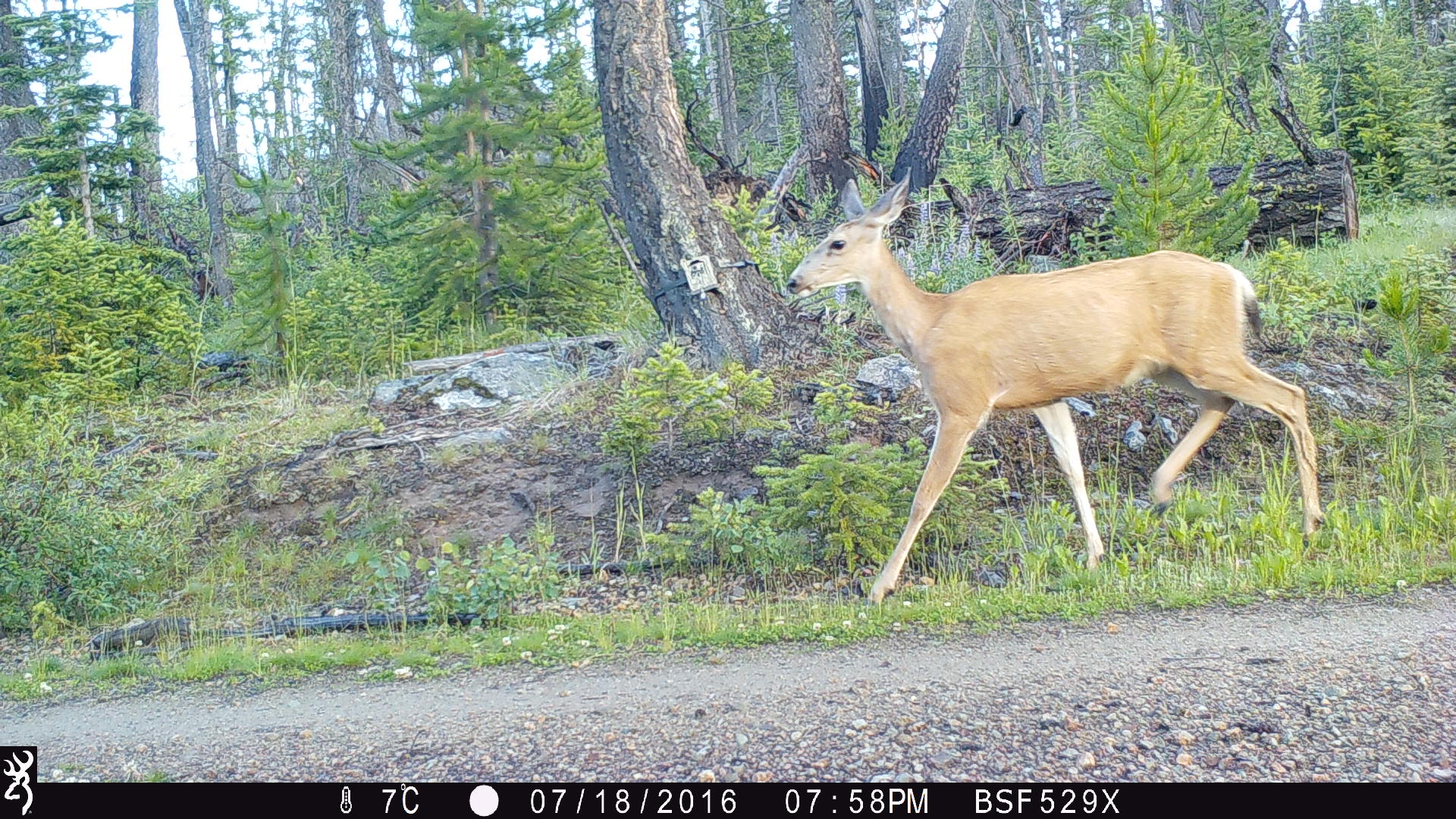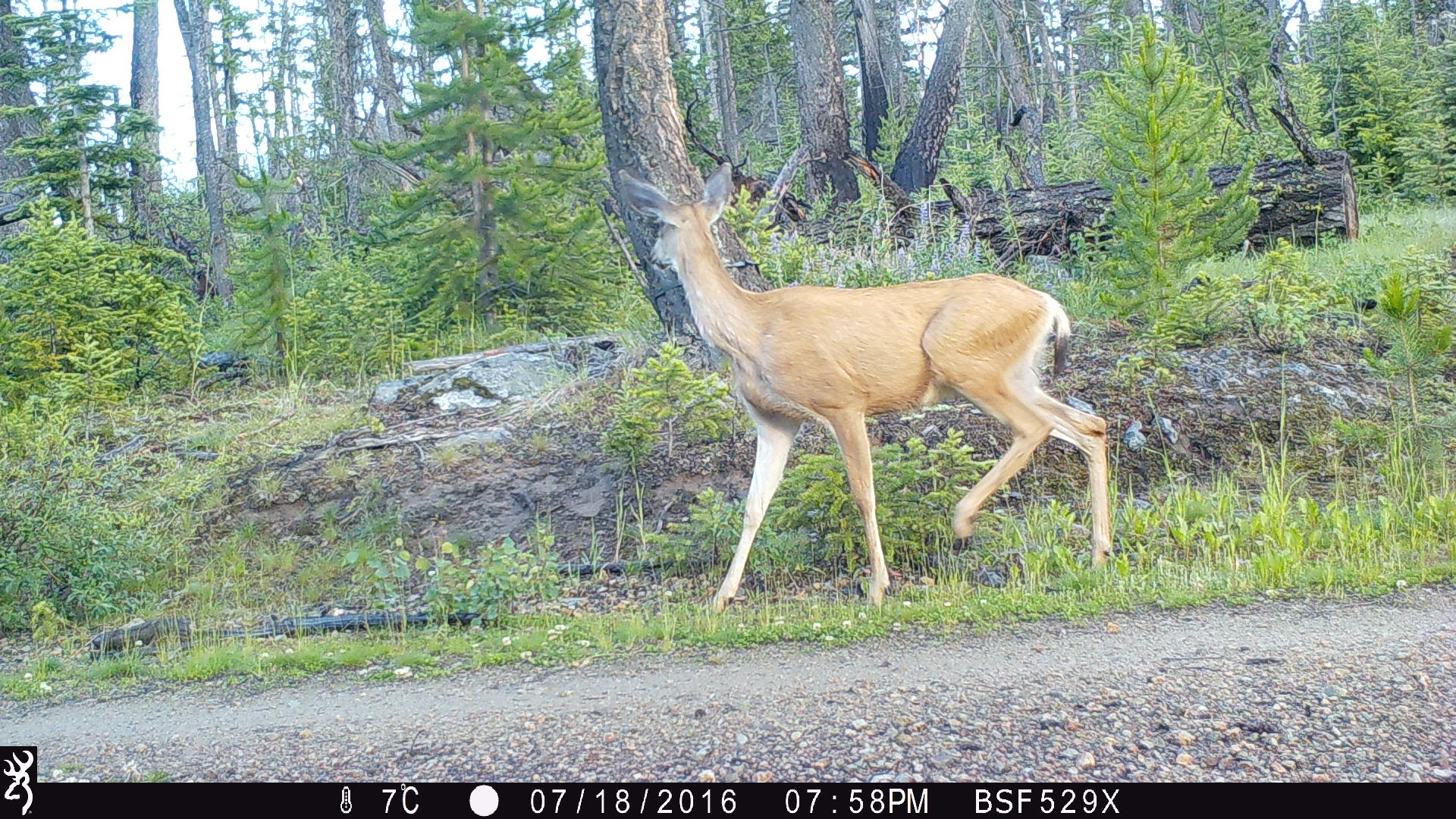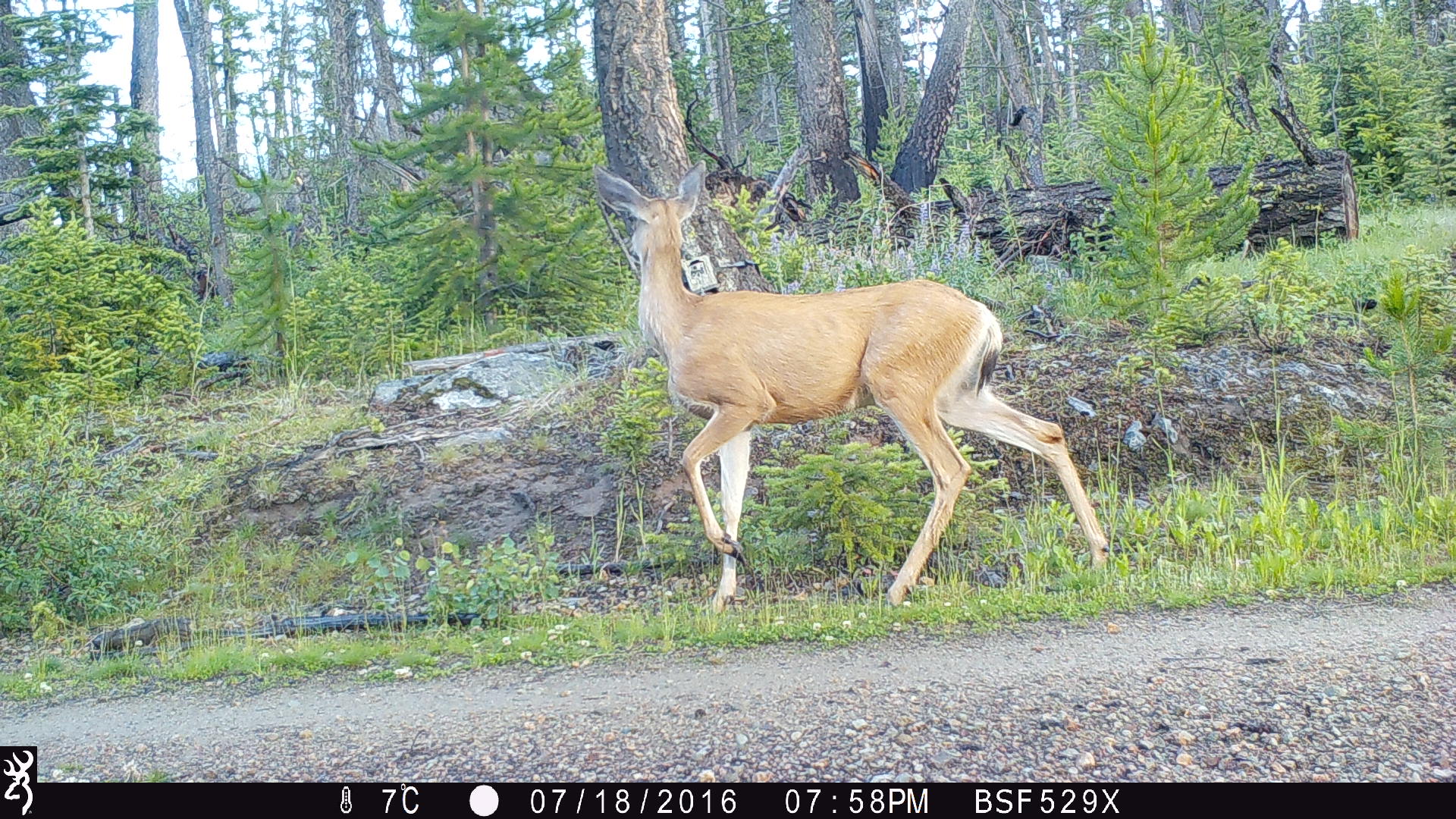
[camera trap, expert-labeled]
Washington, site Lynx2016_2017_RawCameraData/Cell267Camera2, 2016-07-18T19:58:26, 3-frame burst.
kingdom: Animalia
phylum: Chordata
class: Mammalia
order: Artiodactyla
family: Cervidae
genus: Odocoileus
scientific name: Odocoileus hemionus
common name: mule deer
Odocoileus hemionus (mule deer). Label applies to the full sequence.